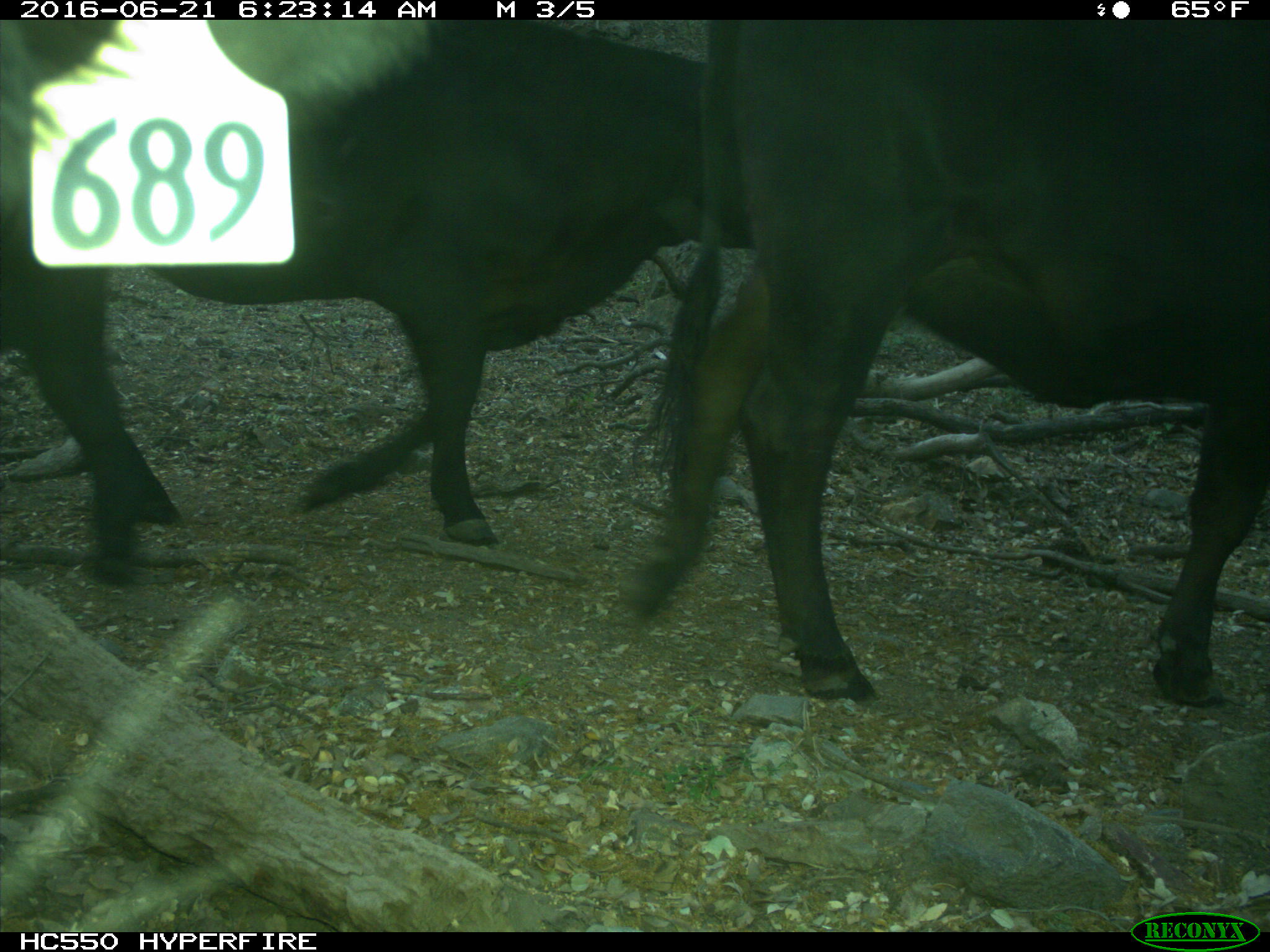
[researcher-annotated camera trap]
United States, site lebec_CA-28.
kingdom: Animalia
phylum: Chordata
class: Mammalia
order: Artiodactyla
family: Bovidae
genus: Bos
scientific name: Bos taurus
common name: domestic cow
Bos taurus (domestic cow).